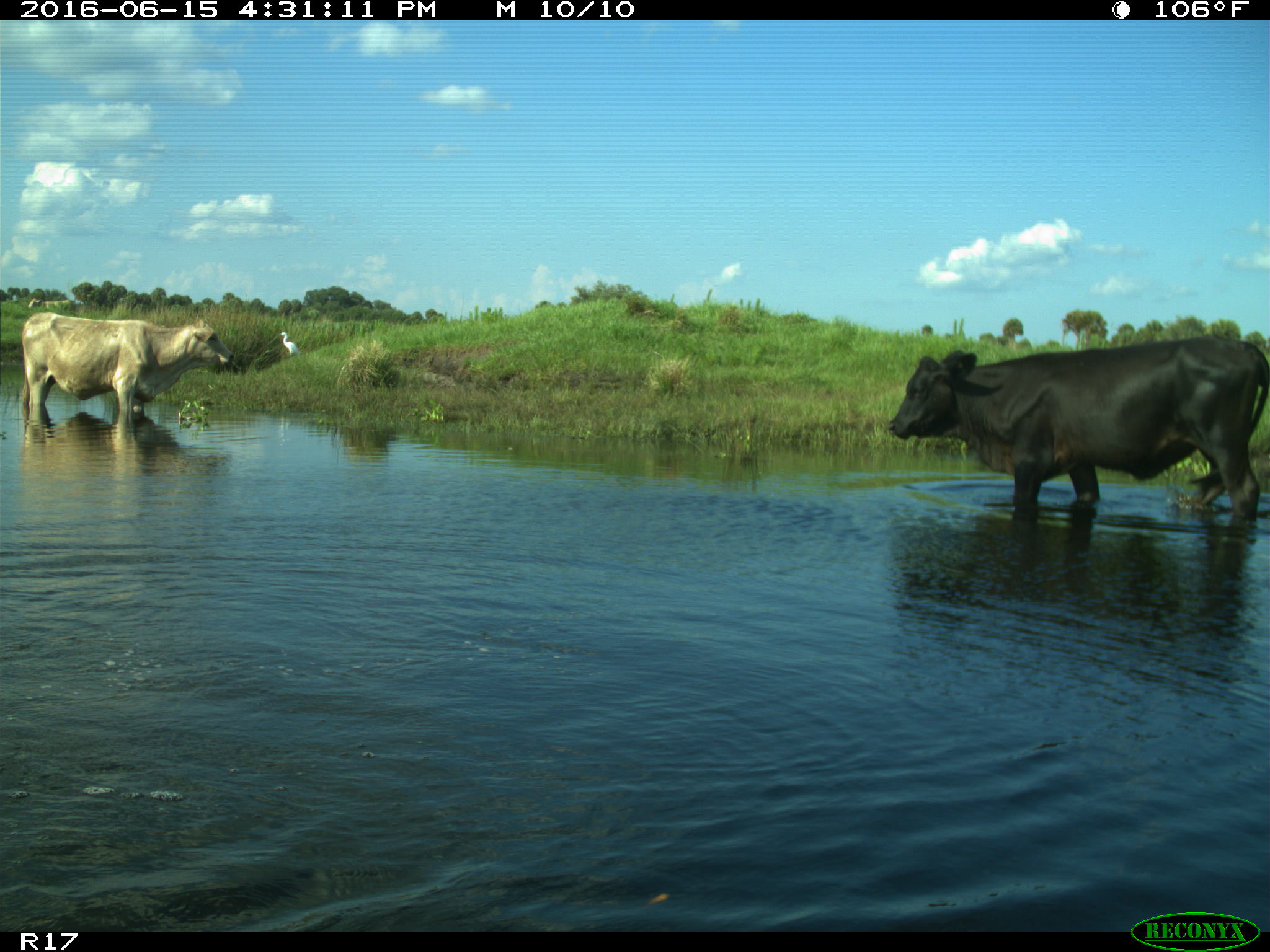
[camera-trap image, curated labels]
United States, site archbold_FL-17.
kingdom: Animalia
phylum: Chordata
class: Mammalia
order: Artiodactyla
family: Bovidae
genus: Bos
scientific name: Bos taurus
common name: domestic cow